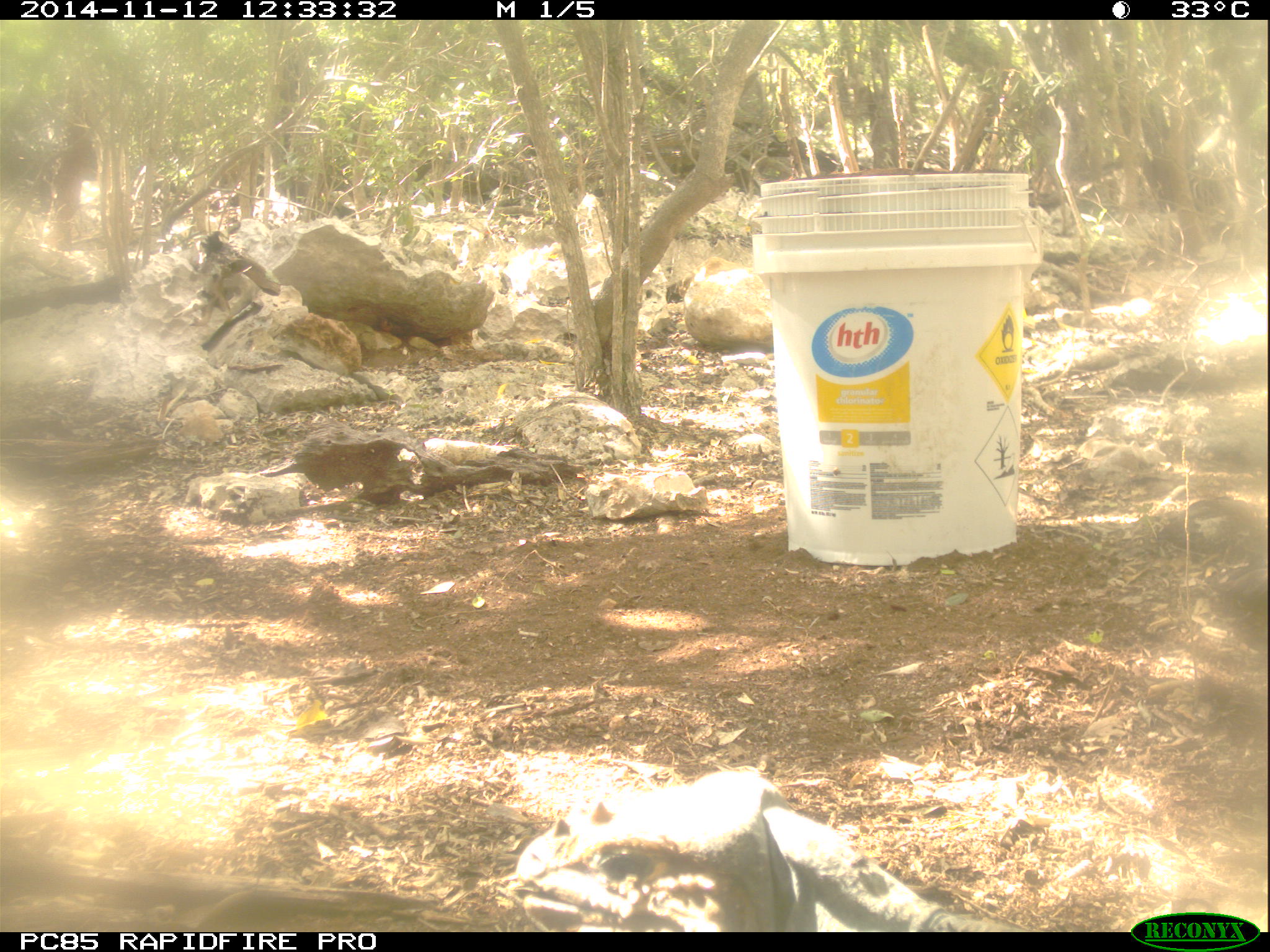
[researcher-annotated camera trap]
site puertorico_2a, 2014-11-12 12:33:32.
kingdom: Animalia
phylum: Chordata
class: Reptilia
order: Squamata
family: Iguanidae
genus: Iguana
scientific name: Iguana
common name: typical iguanas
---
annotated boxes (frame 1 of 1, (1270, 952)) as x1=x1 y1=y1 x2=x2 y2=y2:
iguana: x1=505 y1=760 x2=1015 y2=933